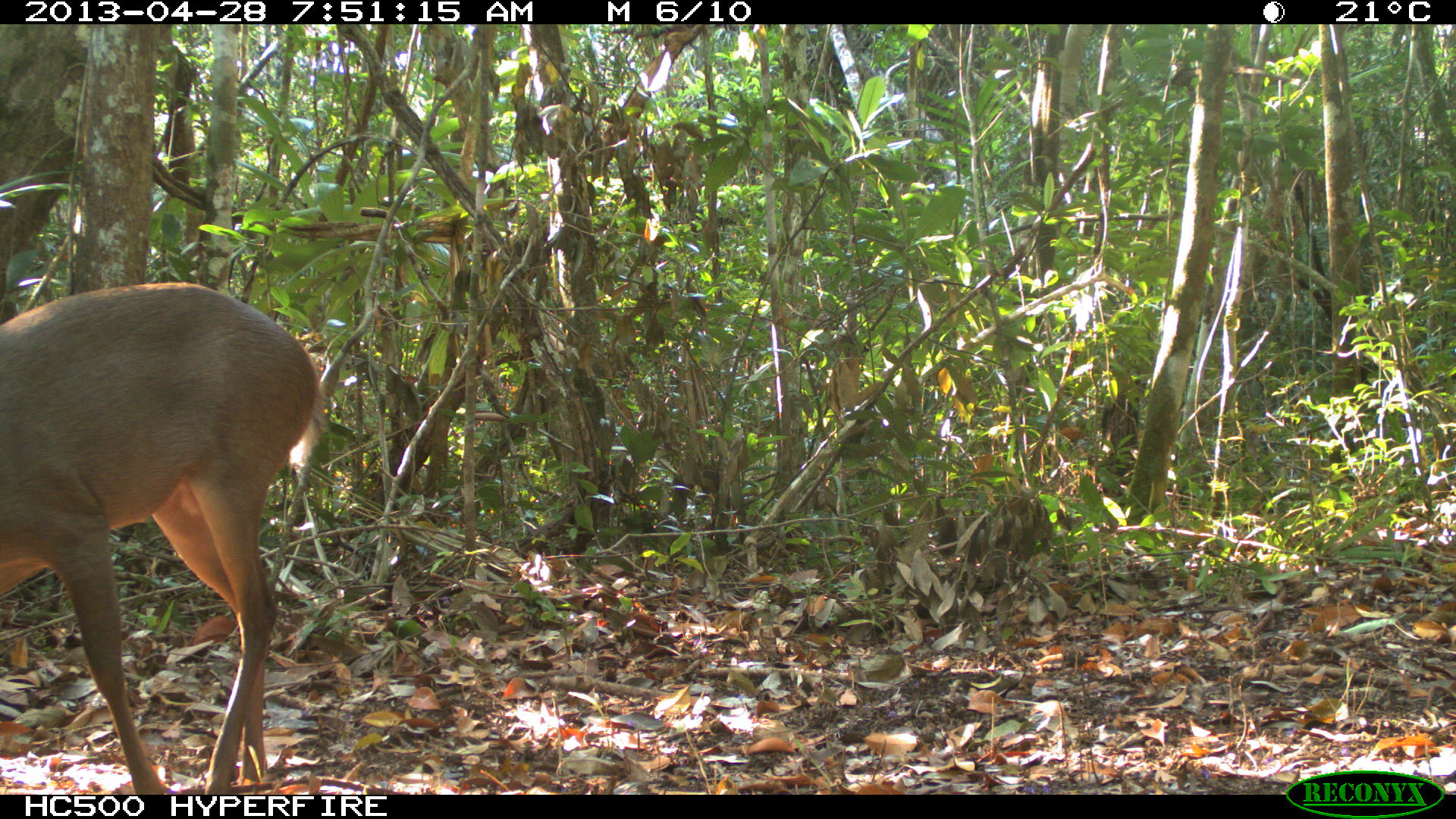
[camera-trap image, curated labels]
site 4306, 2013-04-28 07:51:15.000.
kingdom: Animalia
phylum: Chordata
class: Mammalia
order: Artiodactyla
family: Cervidae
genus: Odocoileus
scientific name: Odocoileus pandora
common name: yucatán brown brocket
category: mazama pandora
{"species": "mazama pandora (yucatán brown brocket) (Odocoileus pandora)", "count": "1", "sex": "male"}